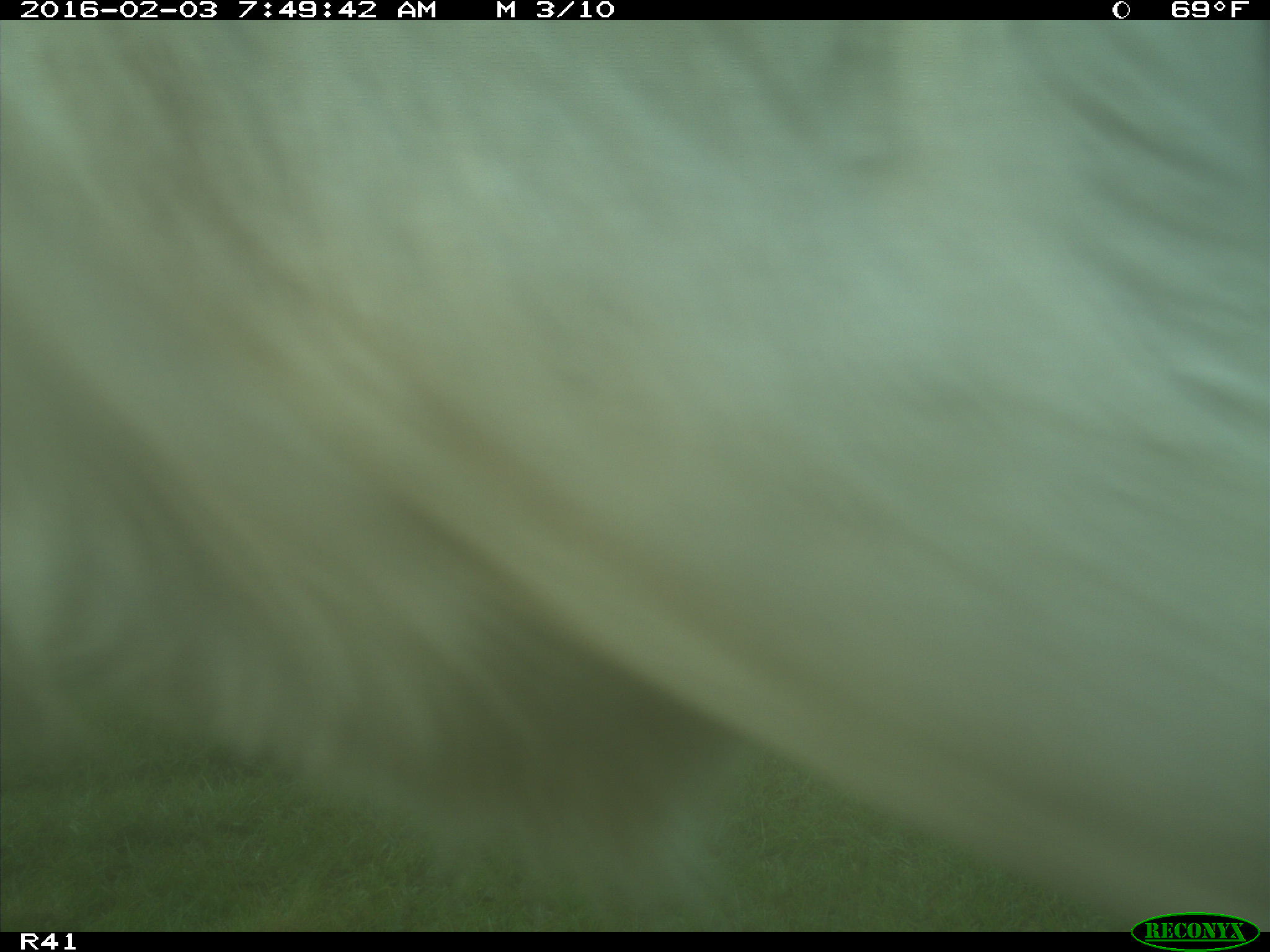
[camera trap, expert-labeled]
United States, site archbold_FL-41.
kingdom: Animalia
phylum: Chordata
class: Mammalia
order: Artiodactyla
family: Bovidae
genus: Bos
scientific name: Bos taurus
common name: domestic cow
Bos taurus (domestic cow).